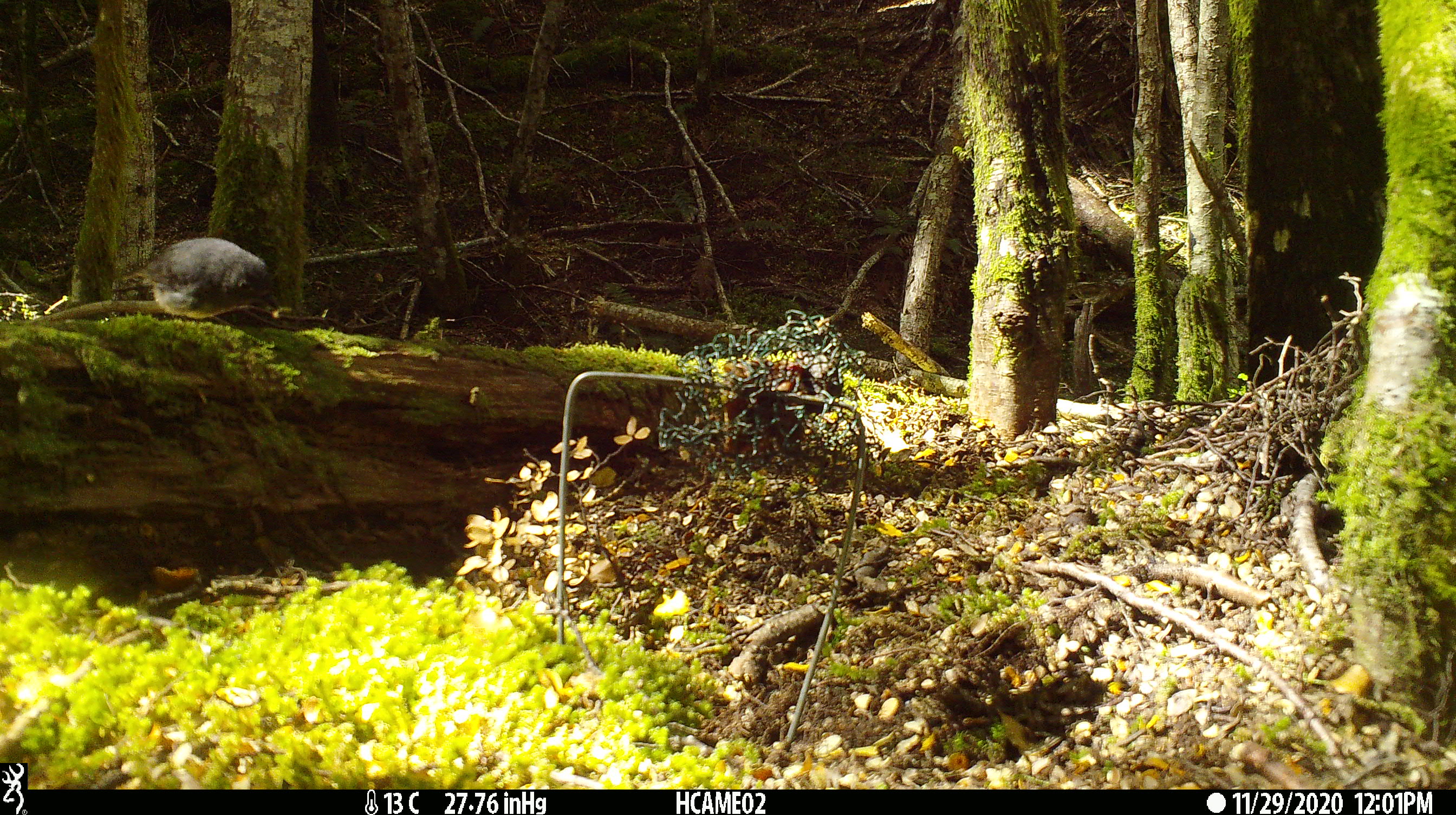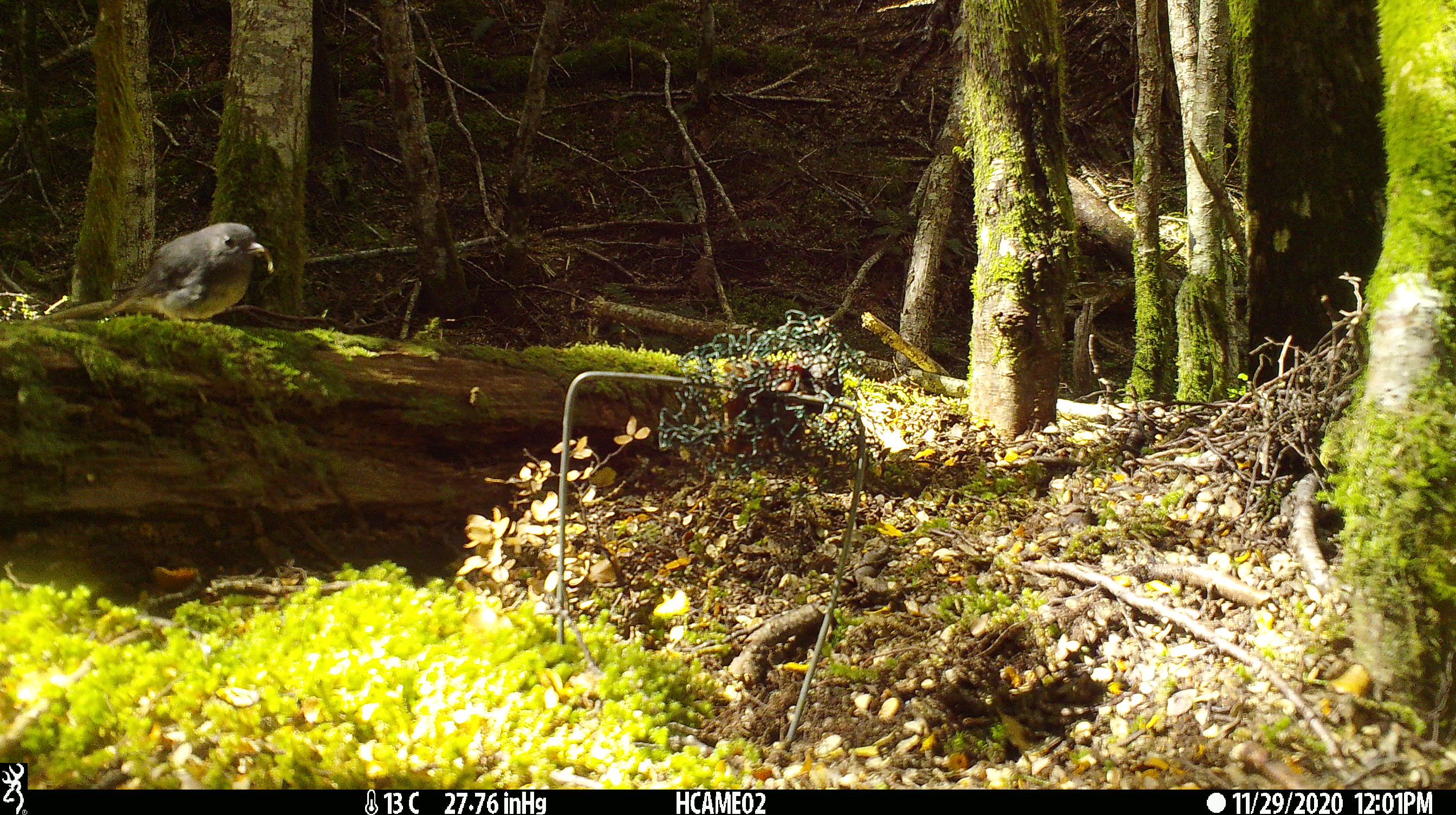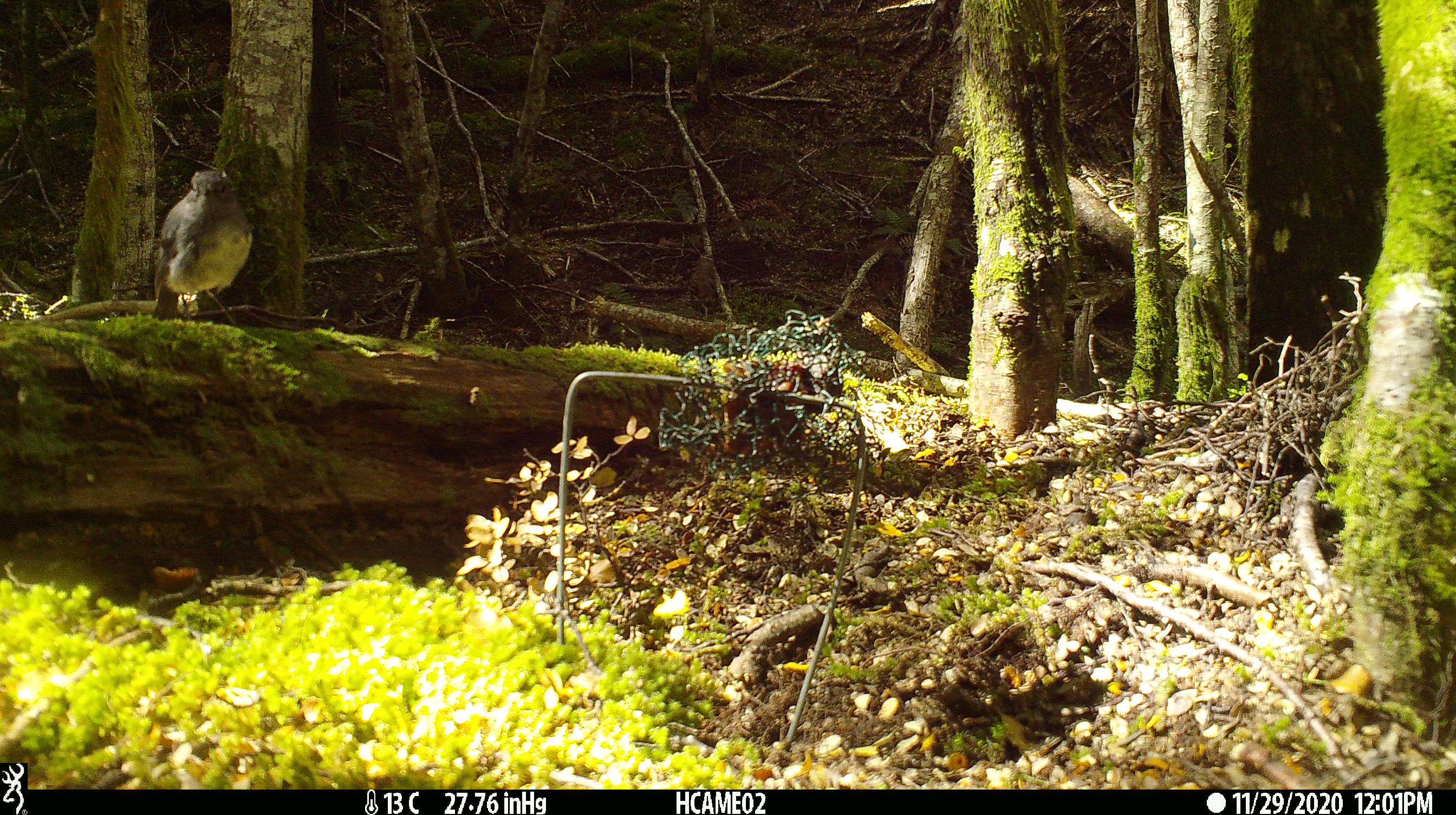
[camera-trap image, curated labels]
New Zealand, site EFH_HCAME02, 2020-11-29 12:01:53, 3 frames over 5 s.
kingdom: Animalia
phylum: Chordata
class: Aves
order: Passeriformes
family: Petroicidae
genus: Petroica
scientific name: Petroica australis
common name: new zealand robin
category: robin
Robin (new zealand robin) (Petroica australis).